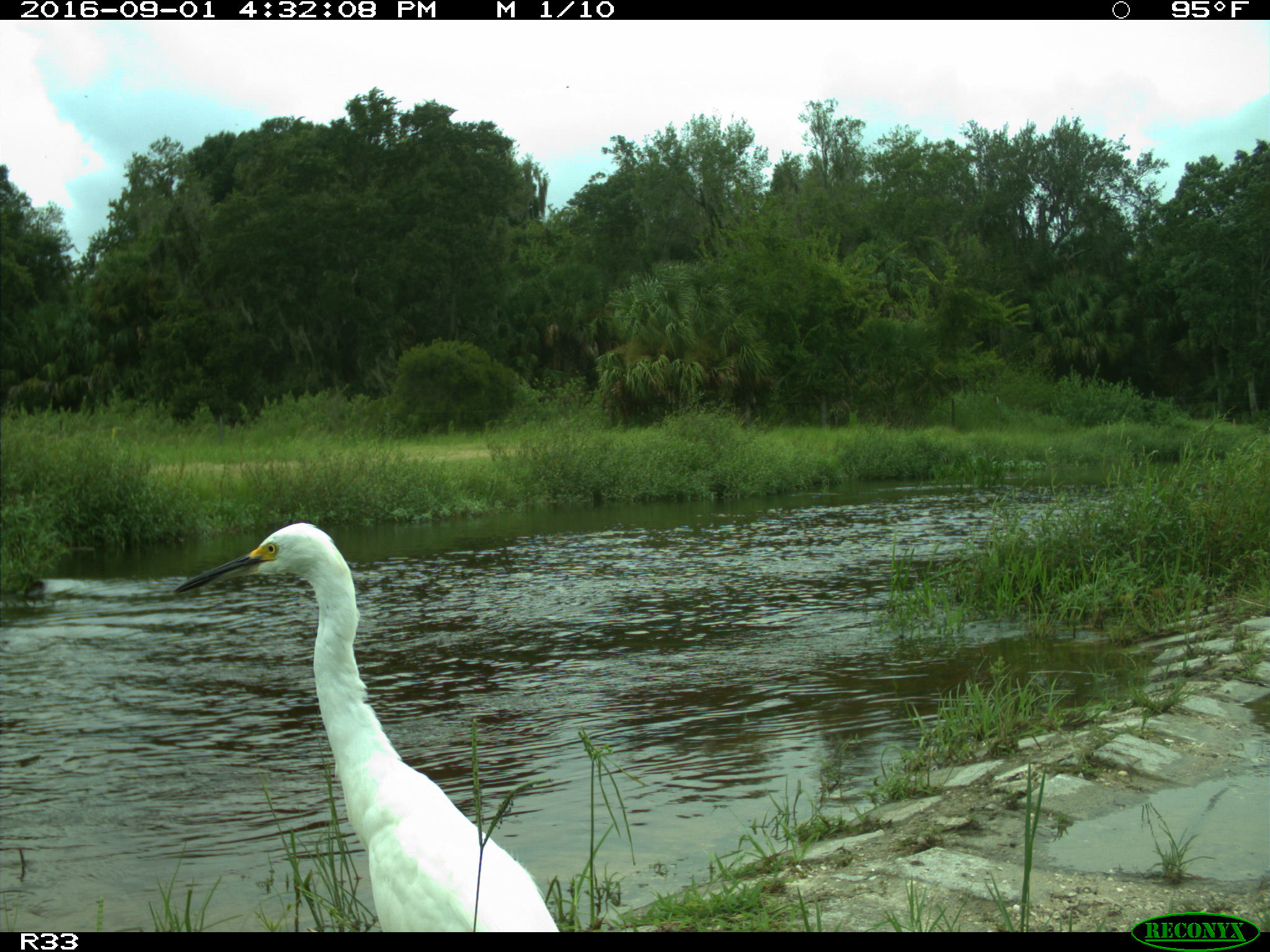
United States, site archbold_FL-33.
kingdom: Animalia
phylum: Chordata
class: Aves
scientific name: Aves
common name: birds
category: unidentified bird